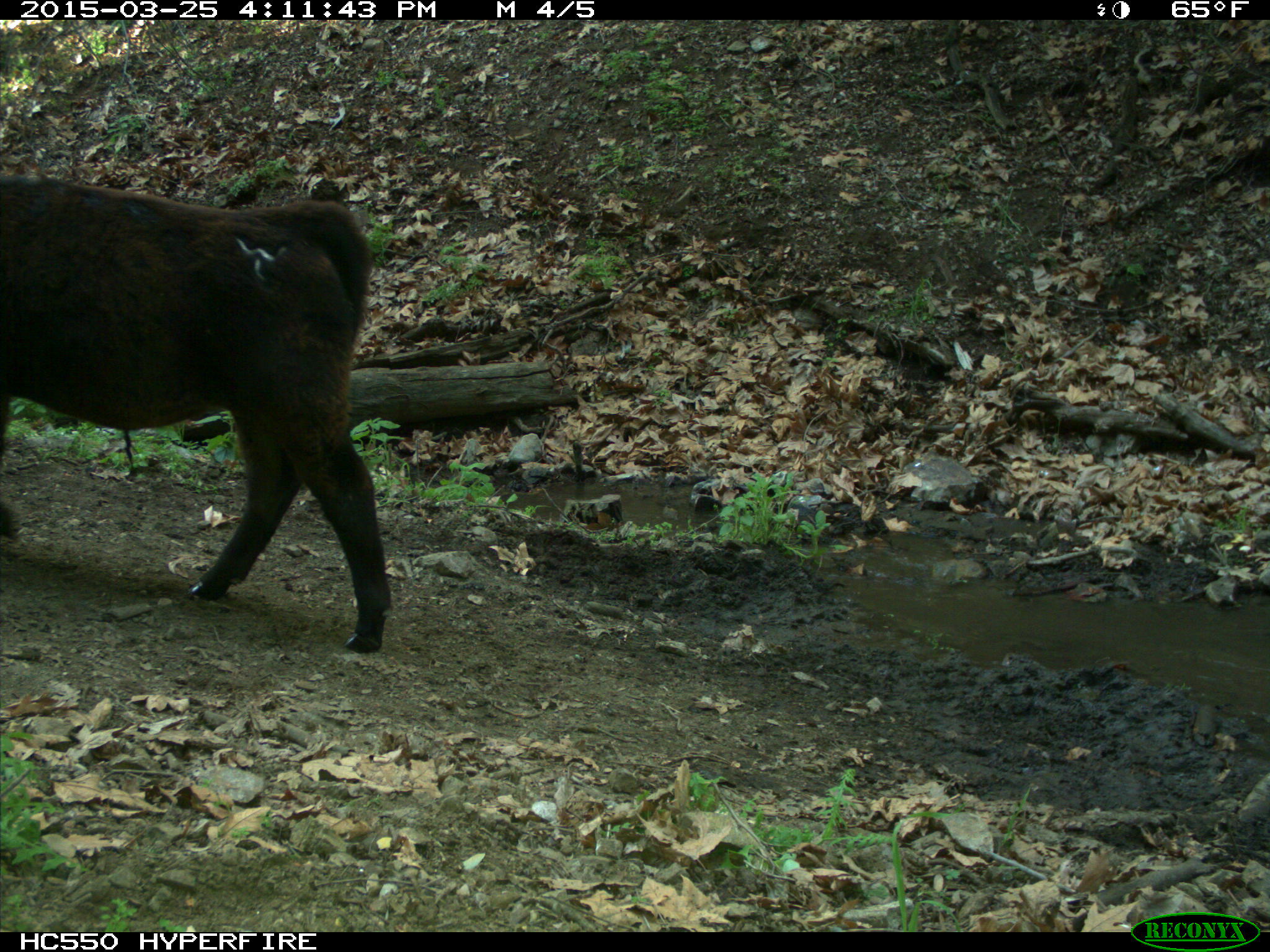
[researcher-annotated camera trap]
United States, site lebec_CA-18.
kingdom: Animalia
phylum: Chordata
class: Mammalia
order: Artiodactyla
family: Bovidae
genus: Bos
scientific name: Bos taurus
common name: domestic cow